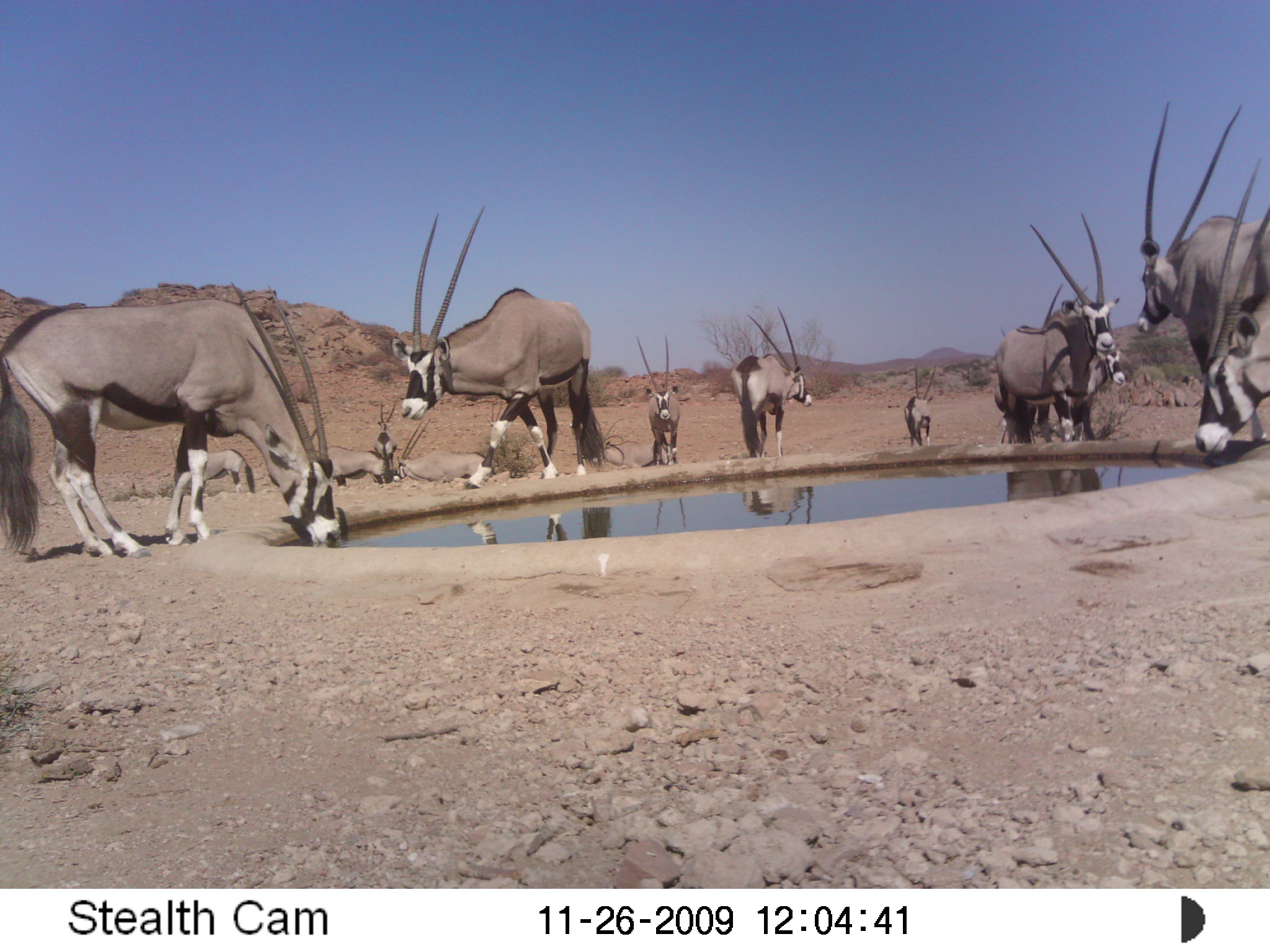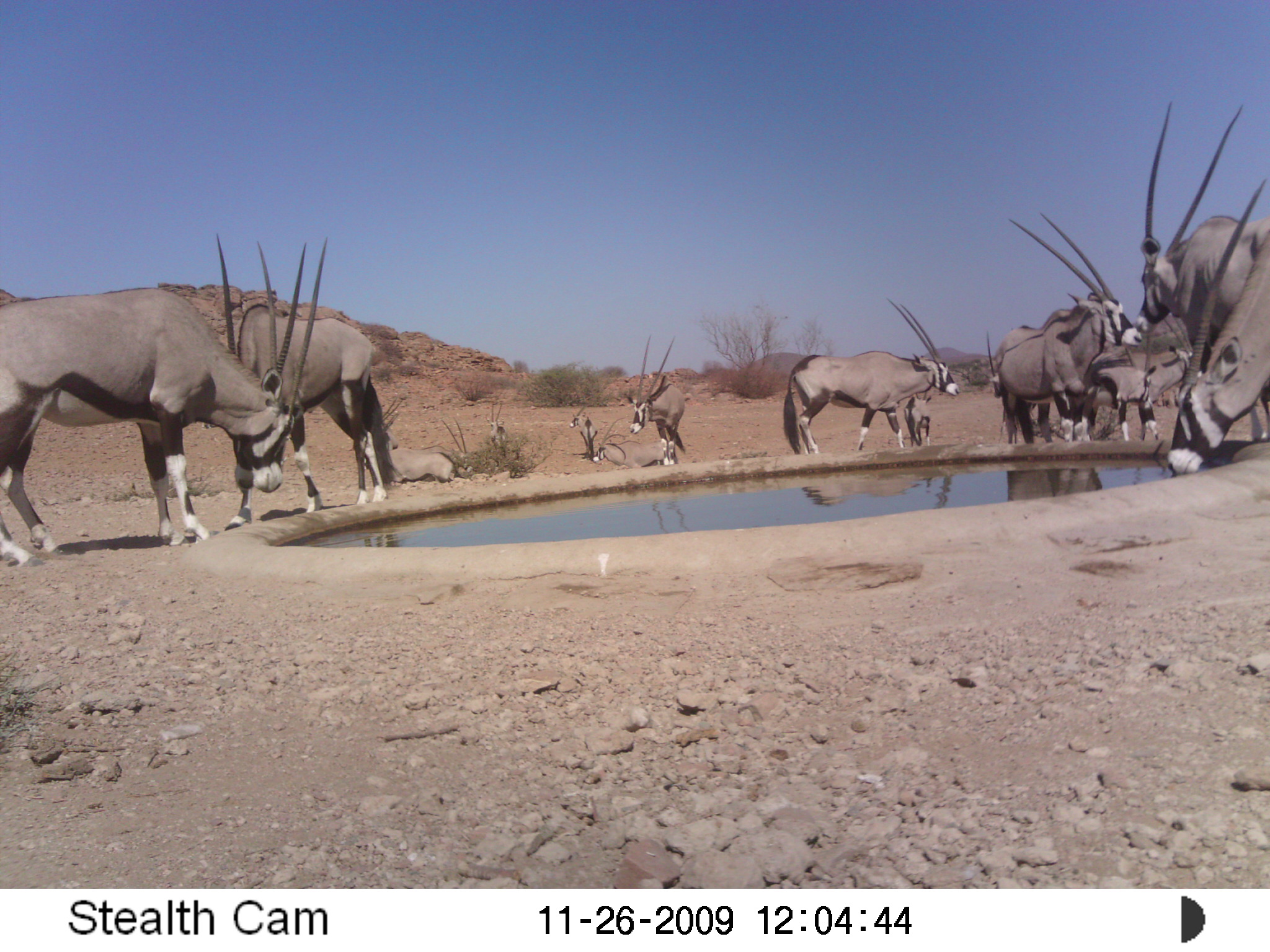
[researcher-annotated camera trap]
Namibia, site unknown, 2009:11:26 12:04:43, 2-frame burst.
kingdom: Animalia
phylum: Chordata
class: Mammalia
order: Artiodactyla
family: Bovidae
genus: Oryx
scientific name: Oryx gazella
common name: gemsbok